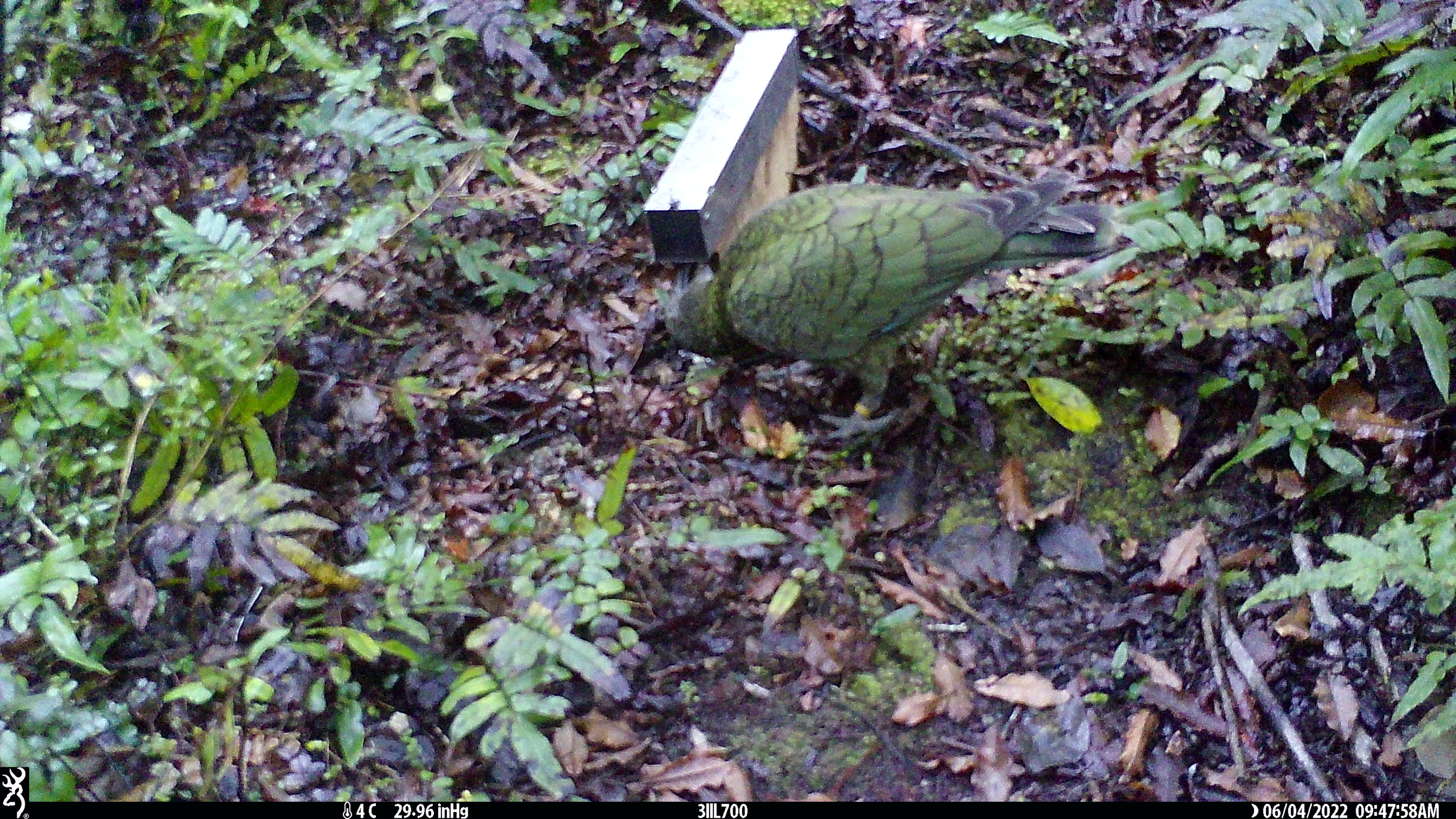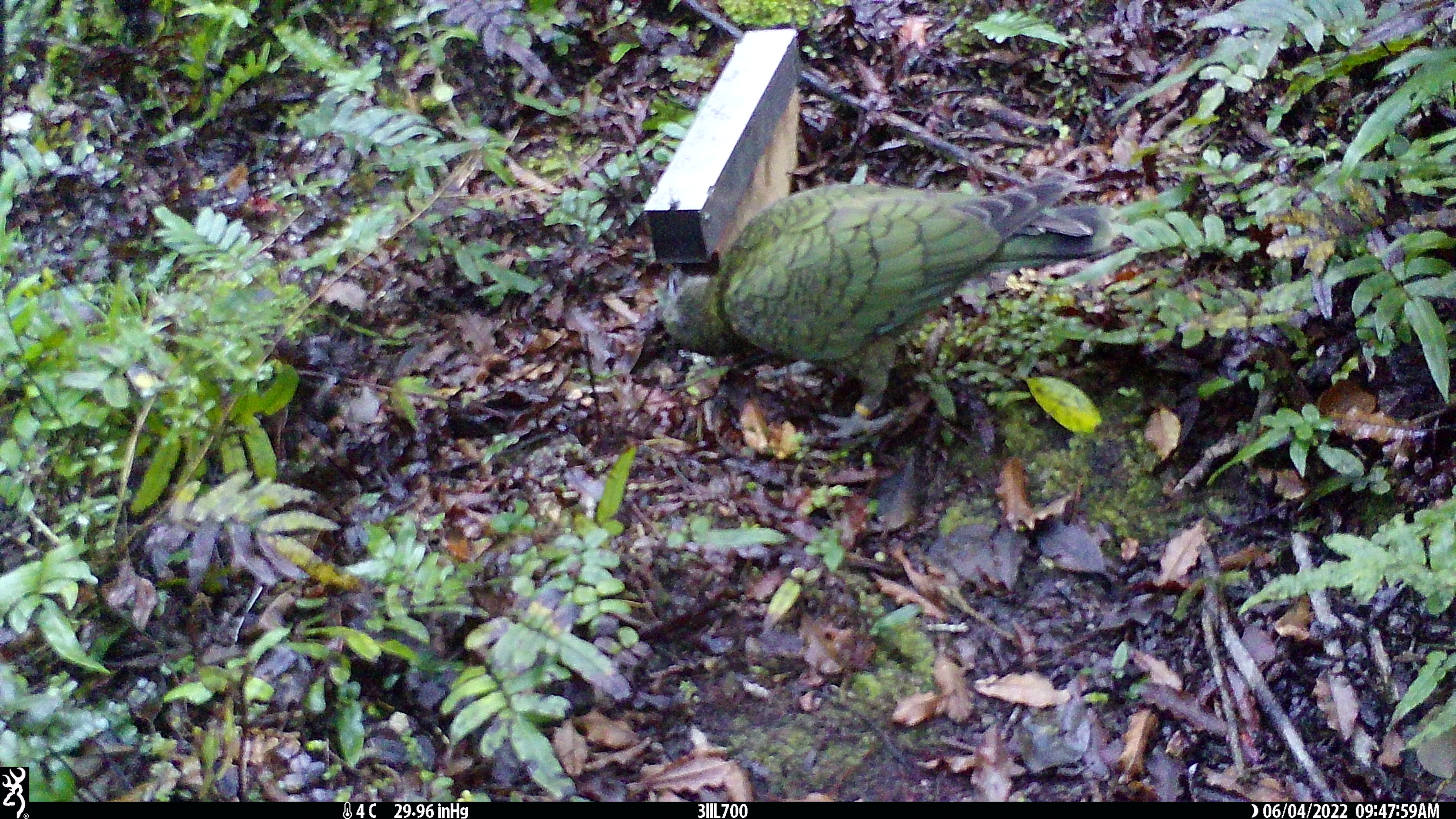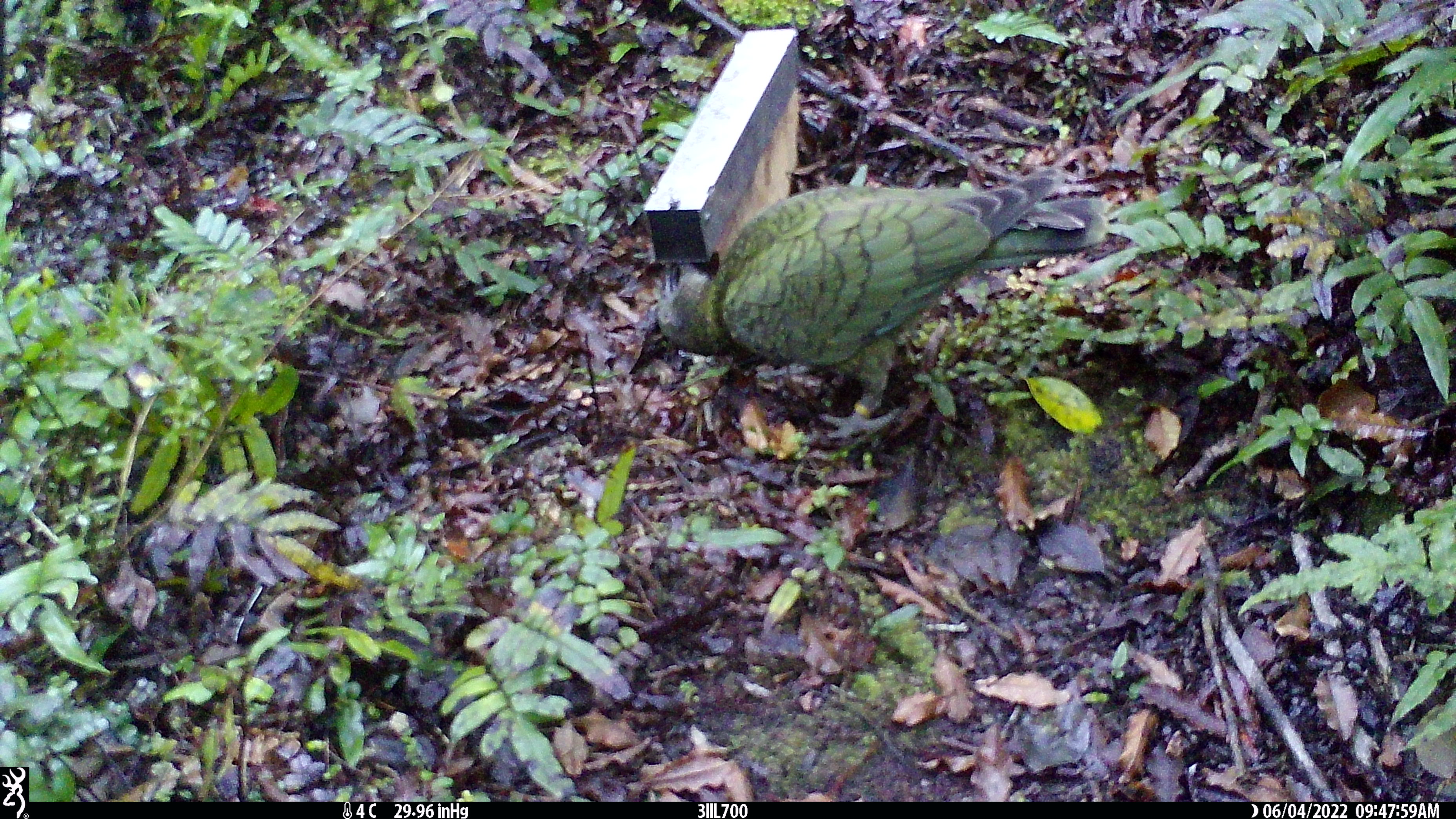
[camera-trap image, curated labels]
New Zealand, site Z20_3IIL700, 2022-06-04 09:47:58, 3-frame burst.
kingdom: Animalia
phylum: Chordata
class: Aves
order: Psittaciformes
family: Strigopidae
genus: Nestor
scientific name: Nestor notabilis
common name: kea